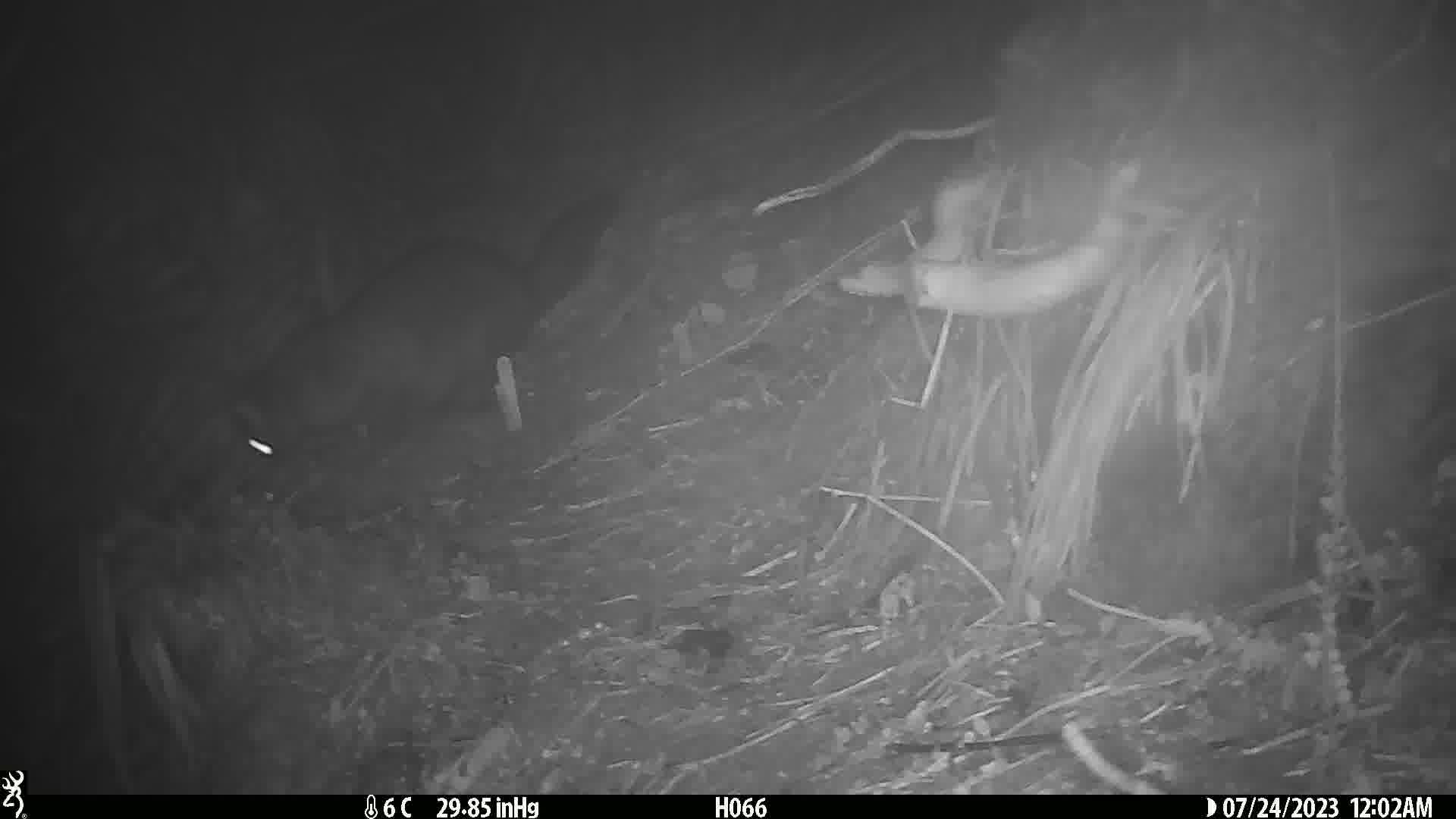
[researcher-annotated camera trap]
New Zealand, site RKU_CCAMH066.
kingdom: Animalia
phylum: Chordata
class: Mammalia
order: Diprotodontia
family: Phalangeridae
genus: Trichosurus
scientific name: Trichosurus vulpecula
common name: common brushtail possum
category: possum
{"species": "possum (common brushtail possum) (Trichosurus vulpecula)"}